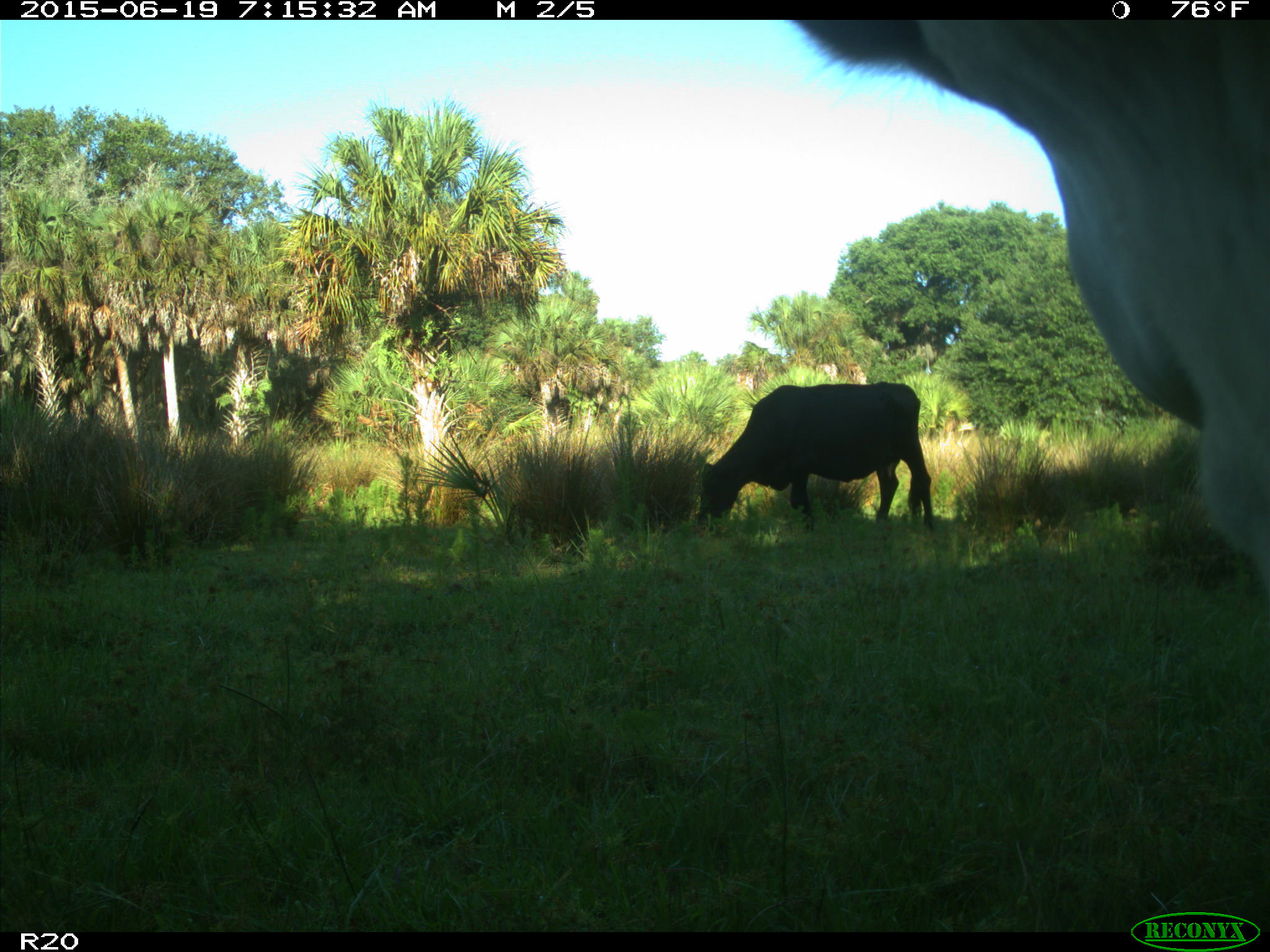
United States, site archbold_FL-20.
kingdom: Animalia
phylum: Chordata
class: Mammalia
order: Artiodactyla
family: Bovidae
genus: Bos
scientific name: Bos taurus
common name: domestic cow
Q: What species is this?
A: Bos taurus (domestic cow).